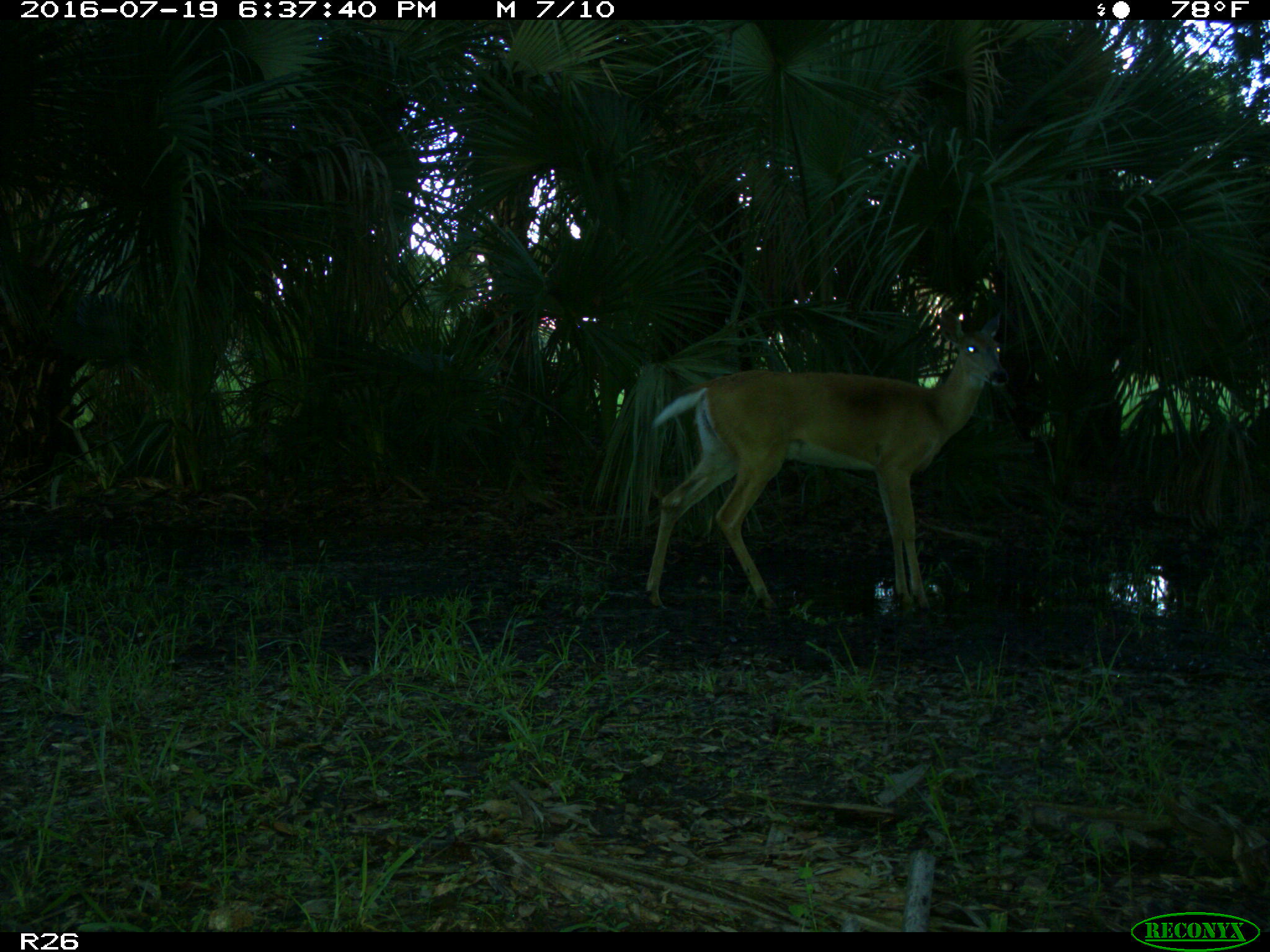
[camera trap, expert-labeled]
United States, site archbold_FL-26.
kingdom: Animalia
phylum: Chordata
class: Mammalia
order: Artiodactyla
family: Cervidae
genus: Odocoileus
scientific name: Odocoileus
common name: deer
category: unidentified deer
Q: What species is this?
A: Unidentified deer (deer) (Odocoileus).